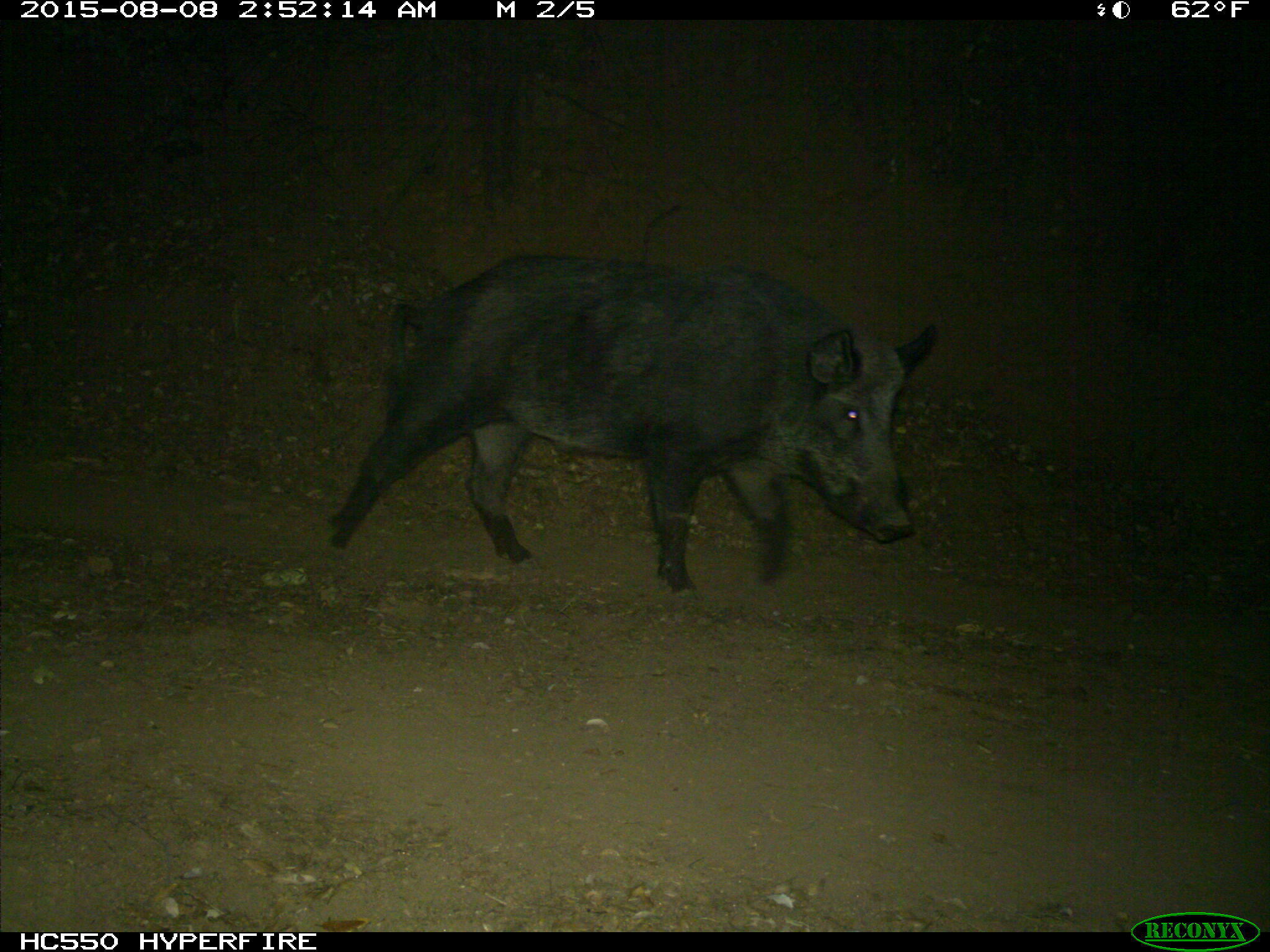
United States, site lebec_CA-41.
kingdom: Animalia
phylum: Chordata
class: Mammalia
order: Artiodactyla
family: Suidae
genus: Sus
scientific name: Sus scrofa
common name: wild boar